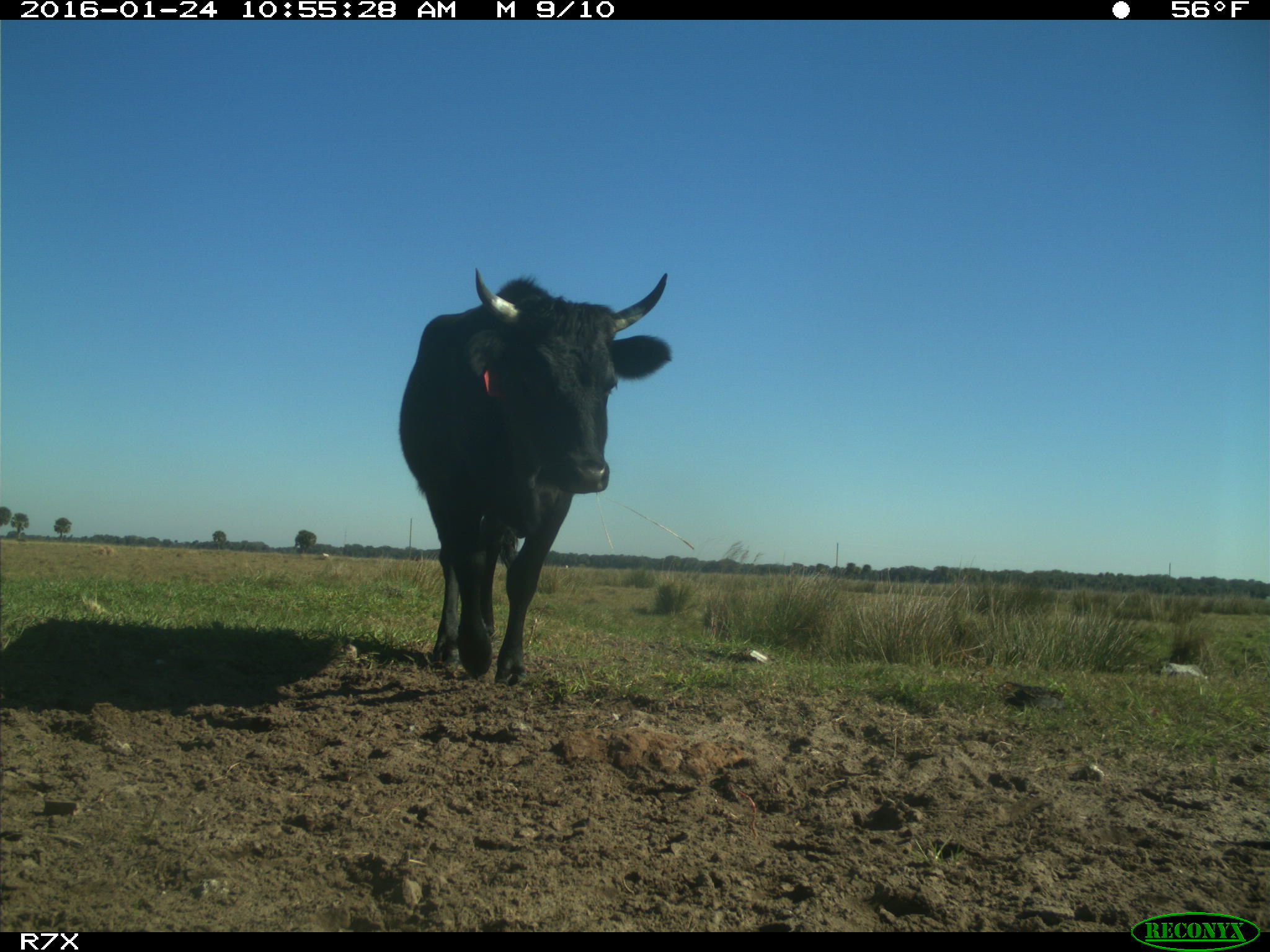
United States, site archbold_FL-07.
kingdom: Animalia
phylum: Chordata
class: Mammalia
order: Artiodactyla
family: Bovidae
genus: Bos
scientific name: Bos taurus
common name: domestic cow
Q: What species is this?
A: Bos taurus (domestic cow).